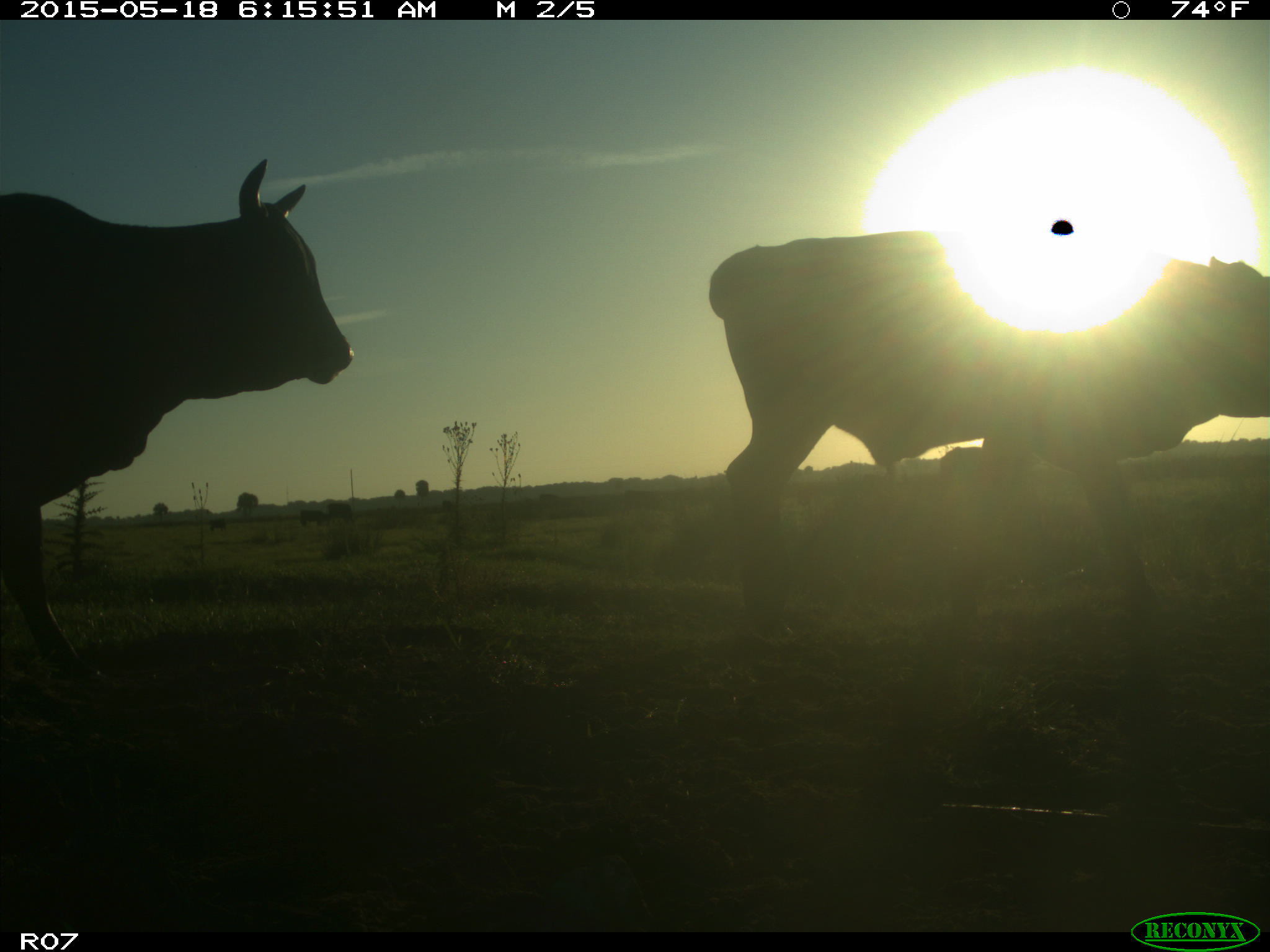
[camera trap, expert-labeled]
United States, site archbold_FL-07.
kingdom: Animalia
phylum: Chordata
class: Mammalia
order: Artiodactyla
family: Bovidae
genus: Bos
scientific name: Bos taurus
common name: domestic cow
Bos taurus (domestic cow).